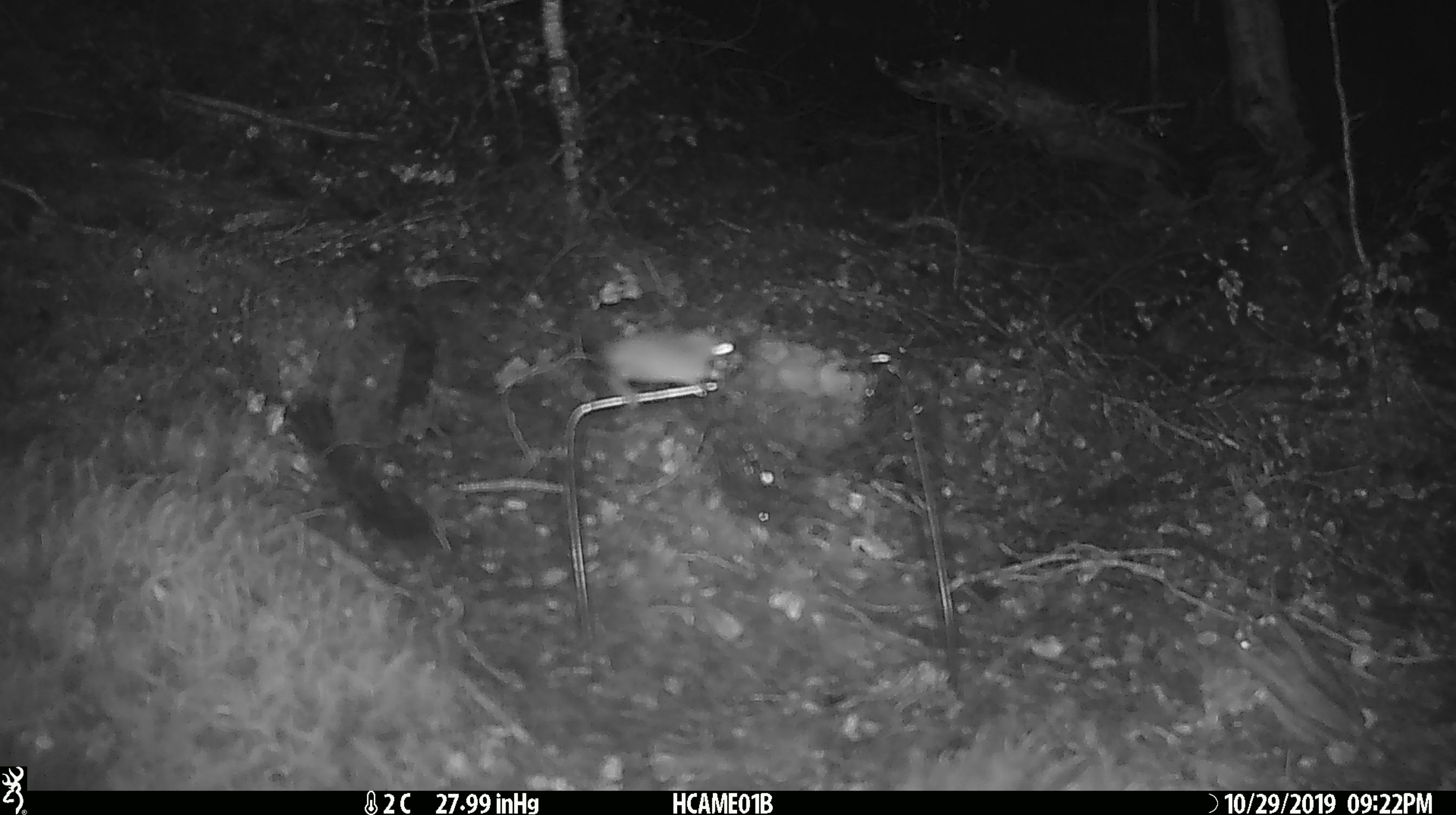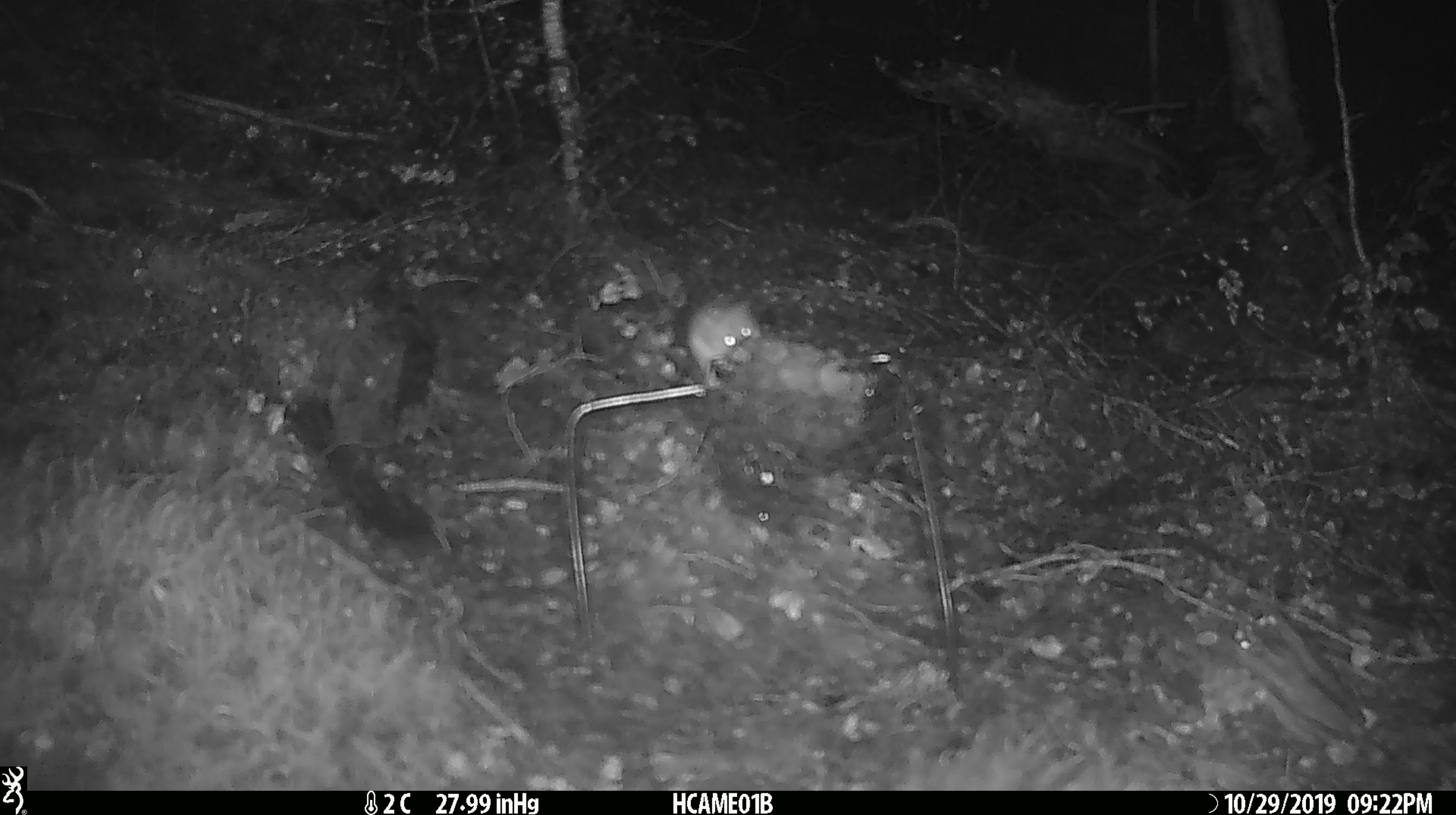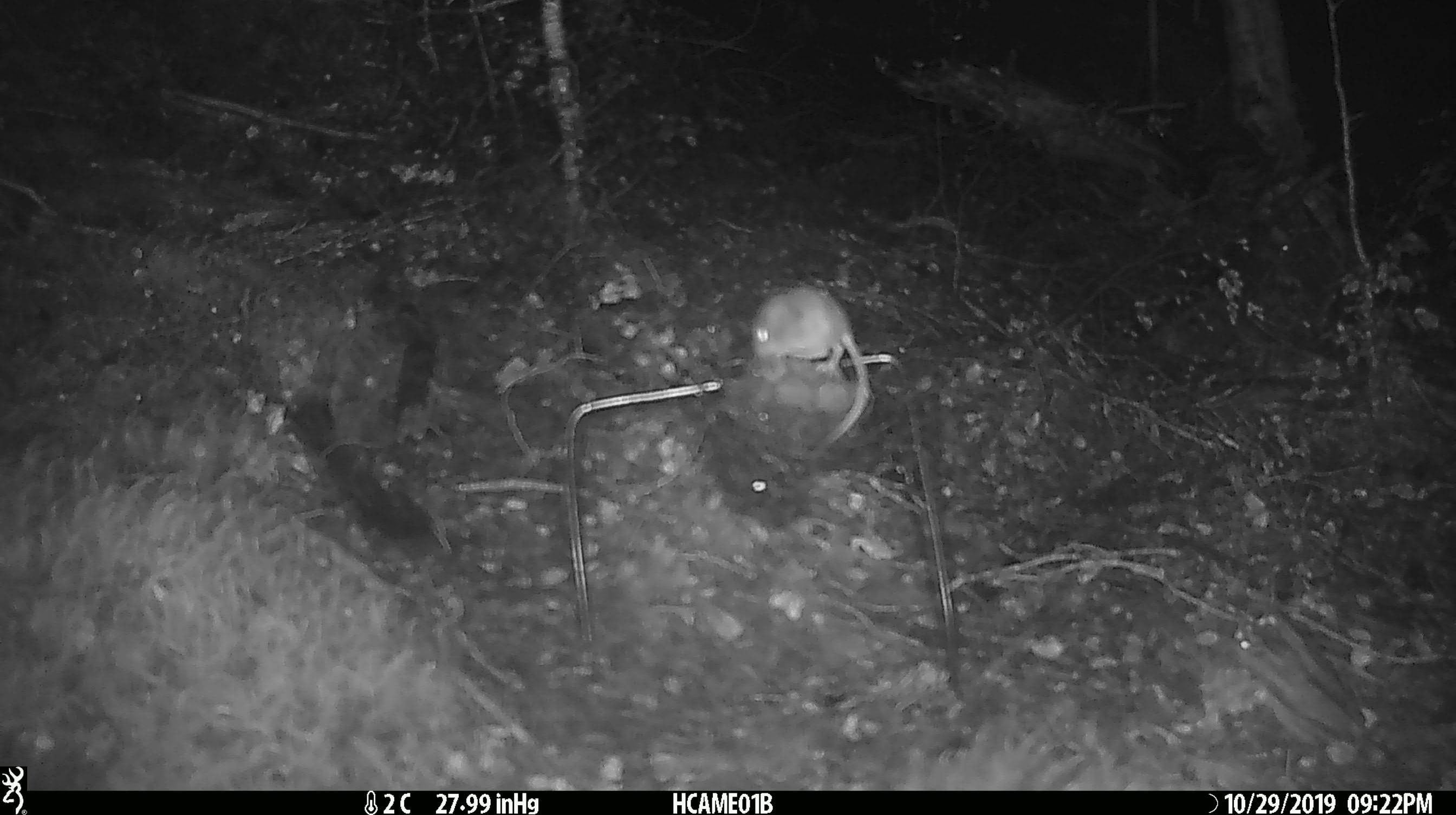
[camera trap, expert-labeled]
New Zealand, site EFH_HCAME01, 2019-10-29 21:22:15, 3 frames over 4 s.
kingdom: Animalia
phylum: Chordata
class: Mammalia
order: Rodentia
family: Muridae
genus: Mus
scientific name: Mus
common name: mouse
Mouse (Mus).